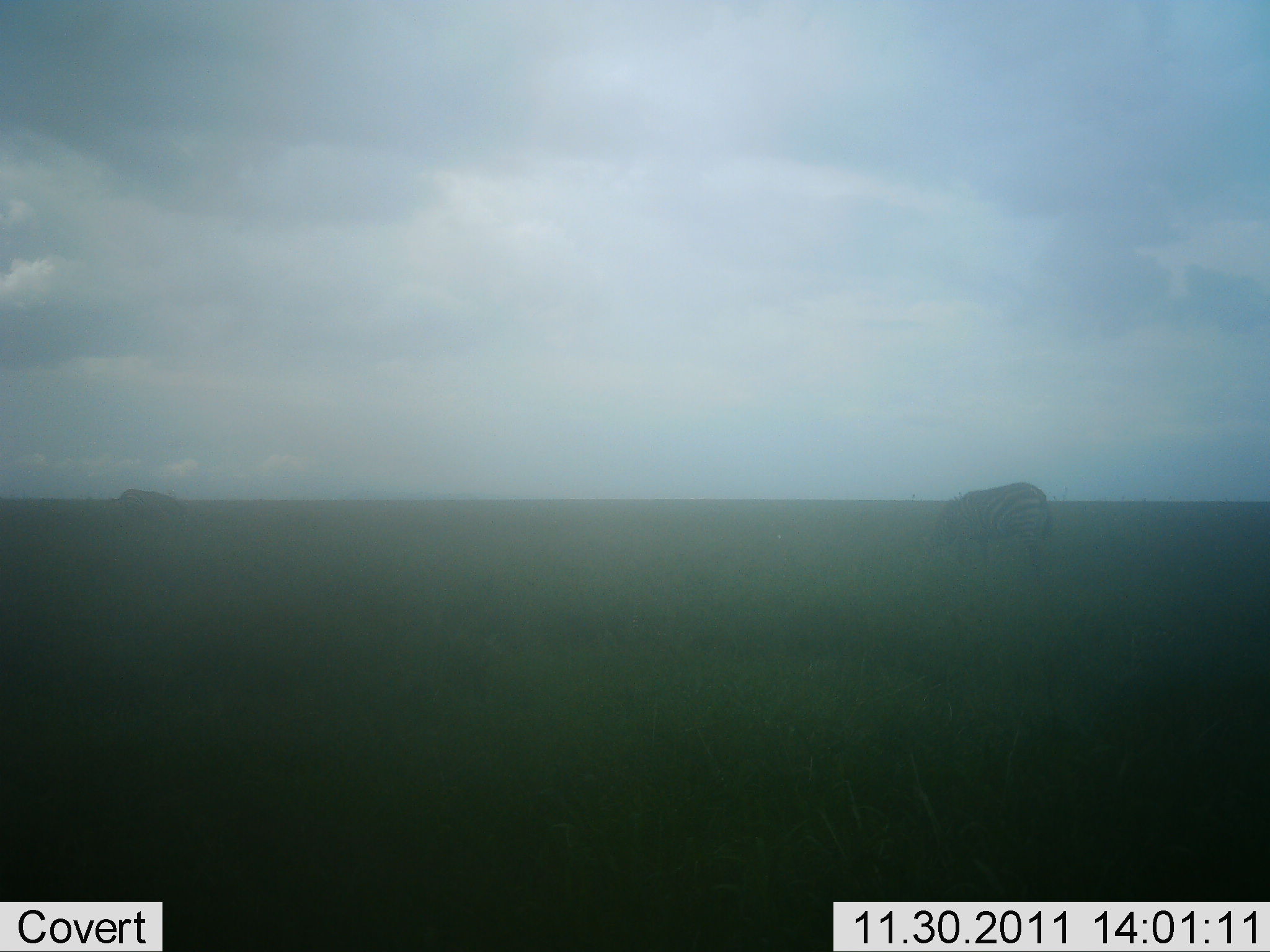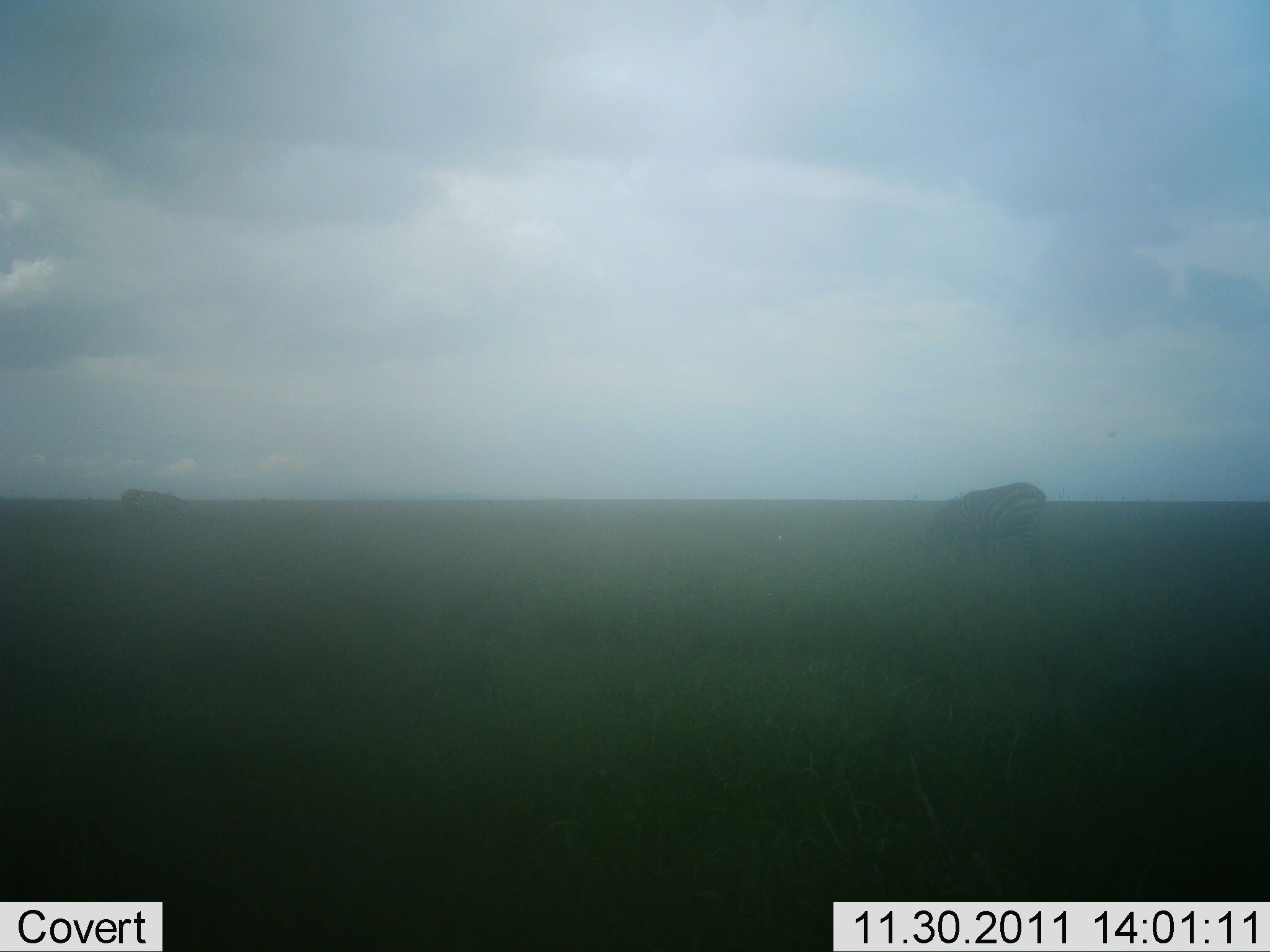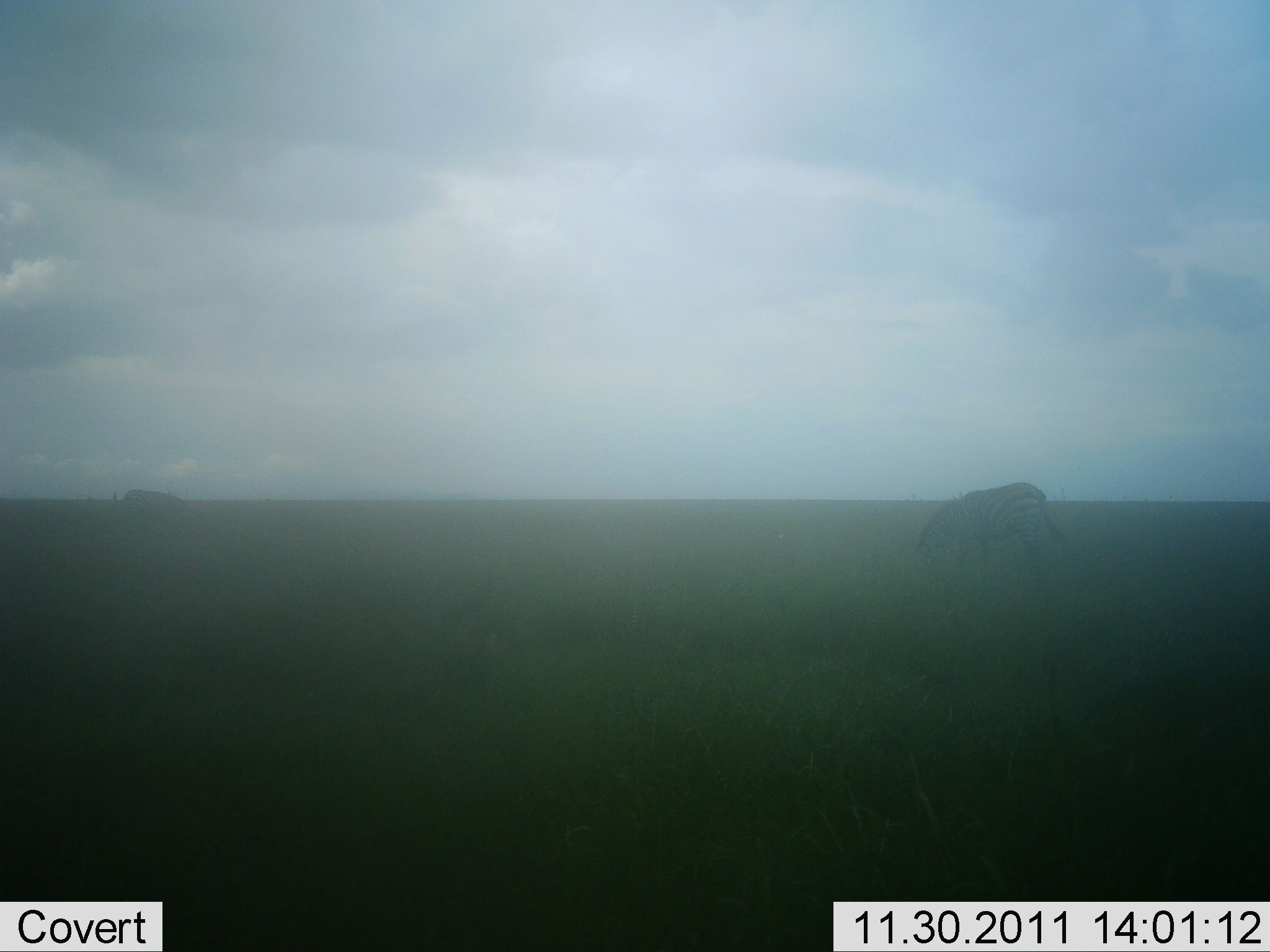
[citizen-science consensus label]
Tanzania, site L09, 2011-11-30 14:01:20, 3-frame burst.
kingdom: Animalia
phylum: Chordata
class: Mammalia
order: Perissodactyla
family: Equidae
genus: Equus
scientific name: Equus quagga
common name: plains zebra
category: zebra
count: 2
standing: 17%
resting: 0%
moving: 0%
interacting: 0%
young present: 0%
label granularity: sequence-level